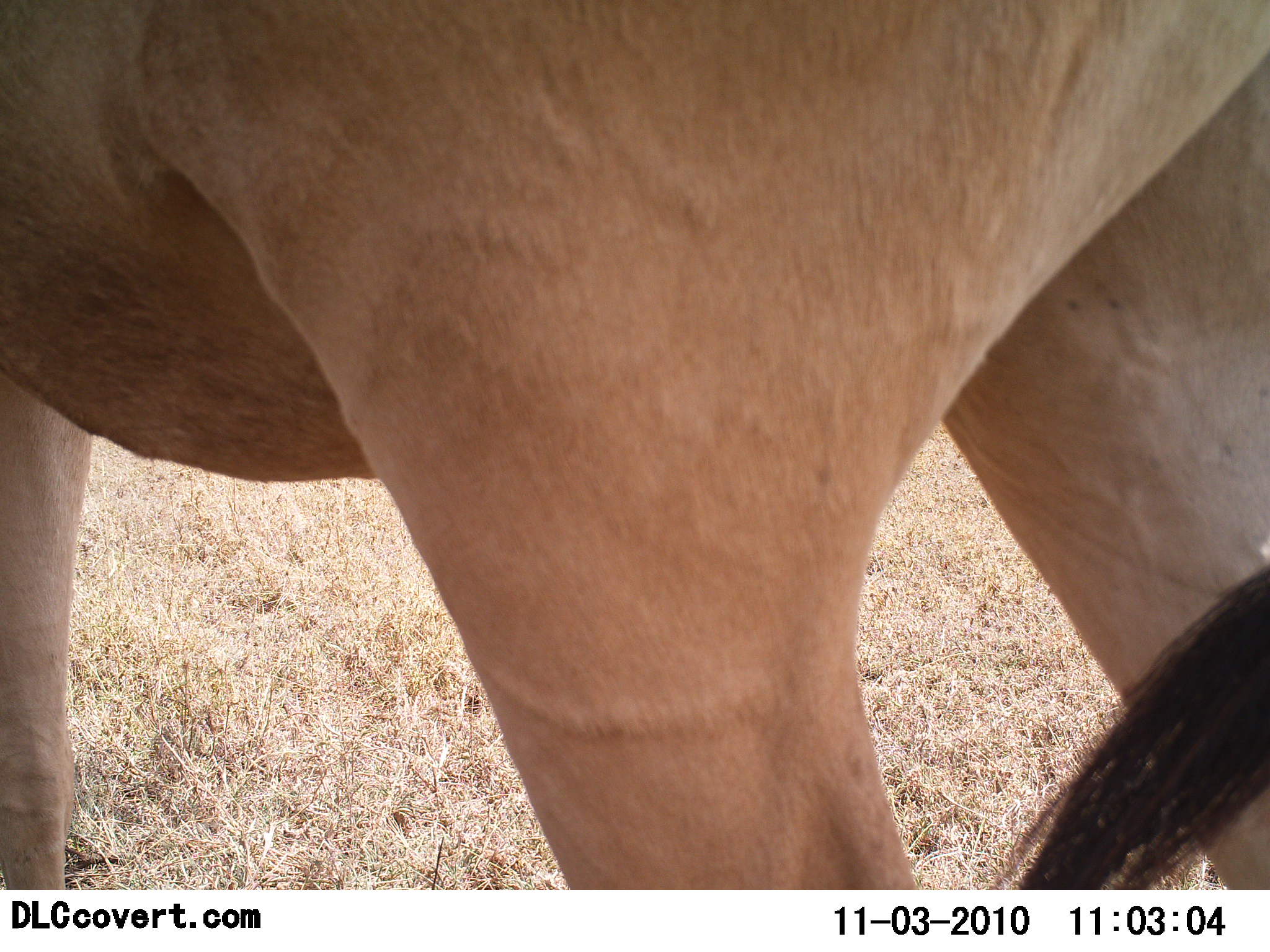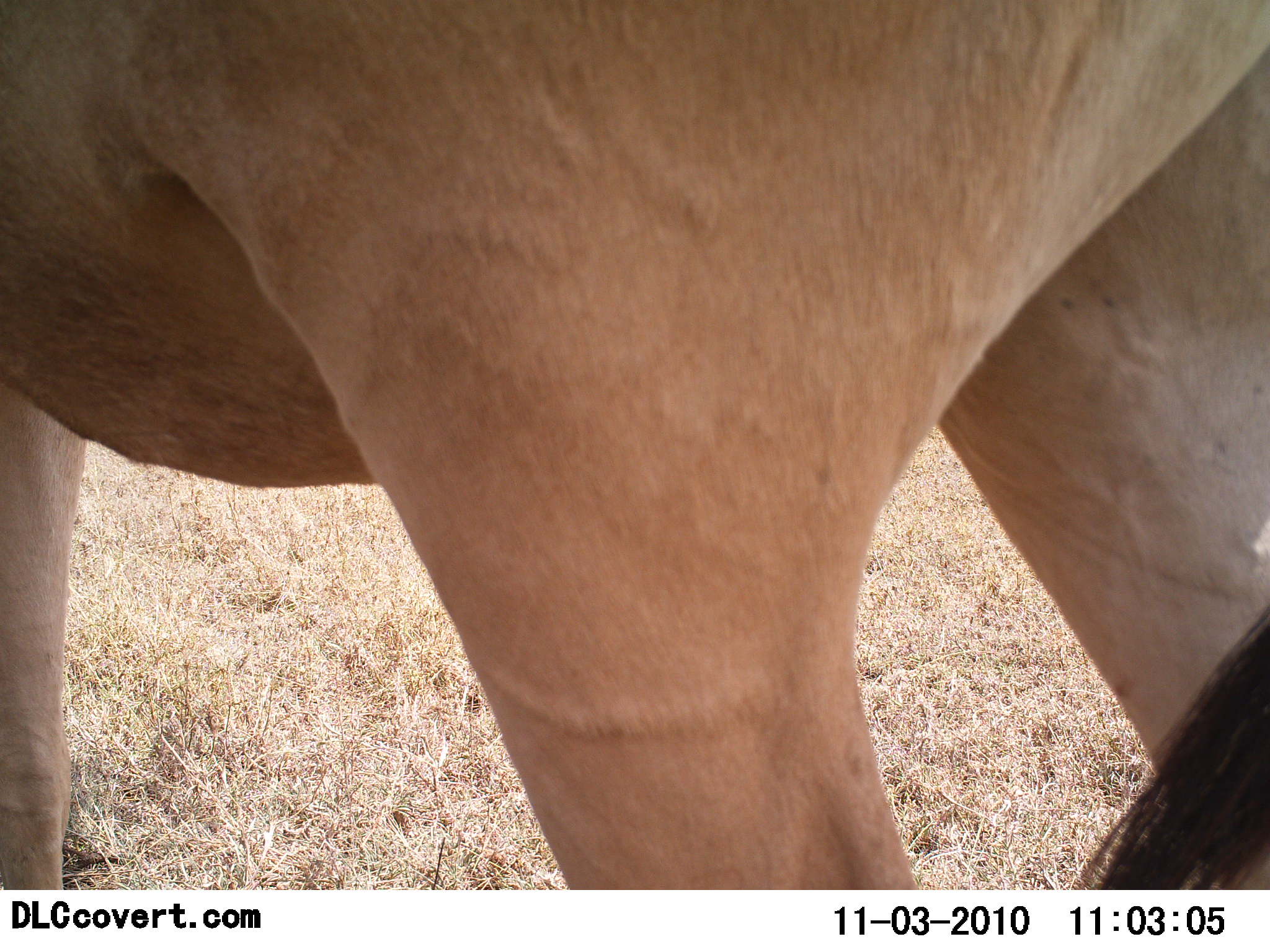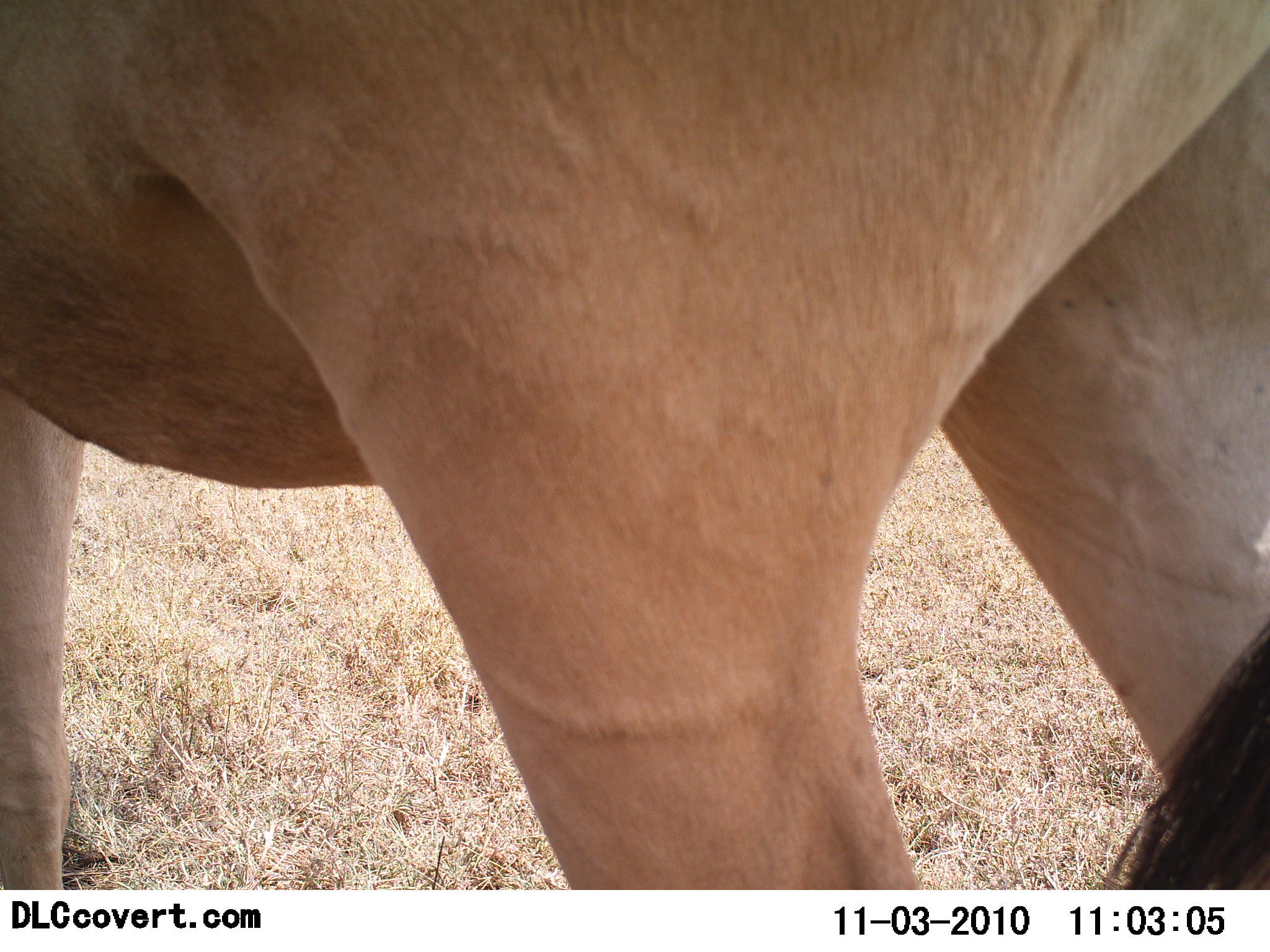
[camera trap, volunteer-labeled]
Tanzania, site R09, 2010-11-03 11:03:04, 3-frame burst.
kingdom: Animalia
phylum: Chordata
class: Mammalia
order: Artiodactyla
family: Bovidae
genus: Alcelaphus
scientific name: Alcelaphus buselaphus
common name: hartebeest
Hartebeest (Alcelaphus buselaphus), count 1. Behavior (volunteer vote fractions): standing 87%, resting 7%, moving 13%, interacting 0%. Young present (vote fraction): 0%. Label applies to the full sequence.